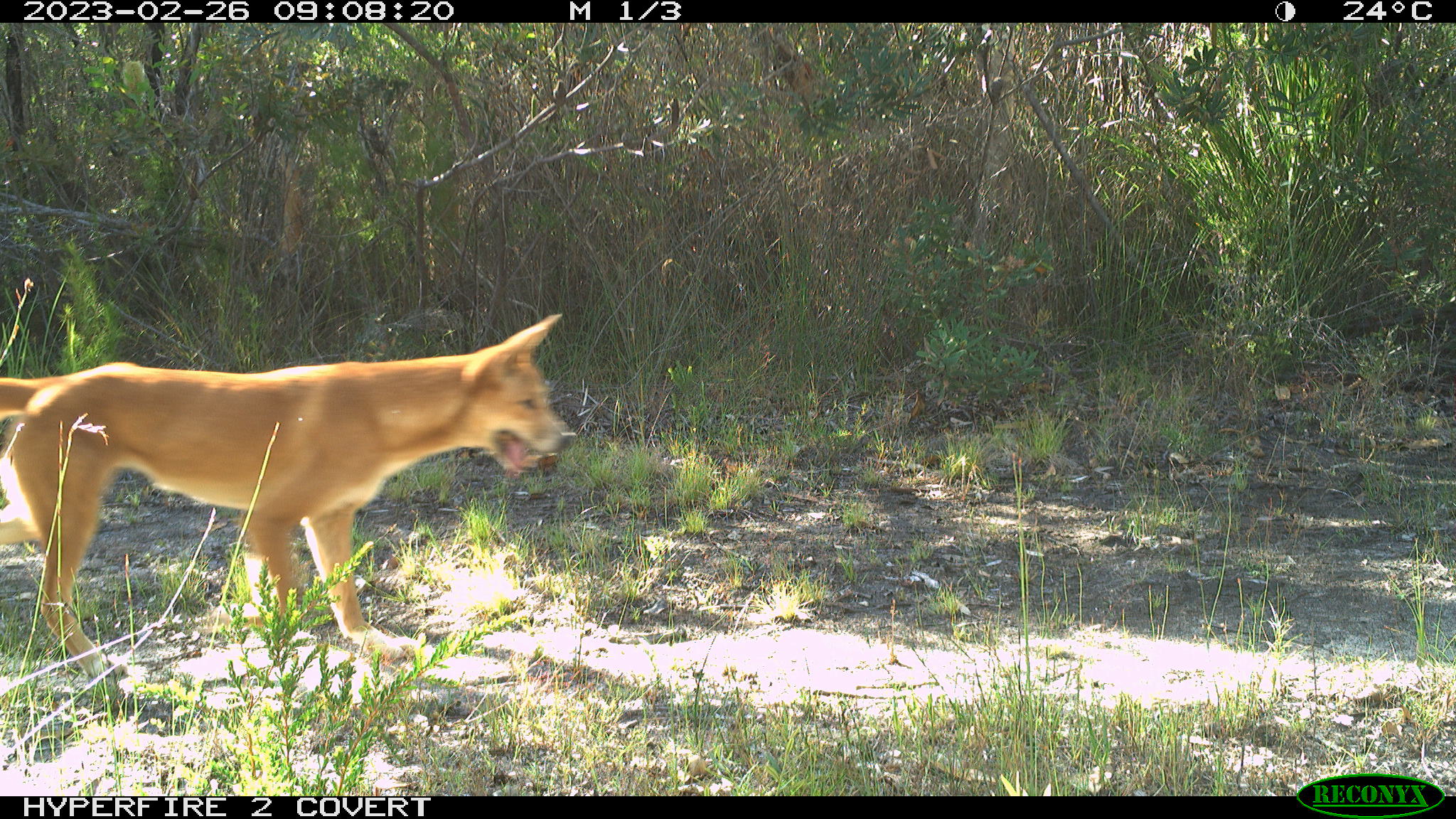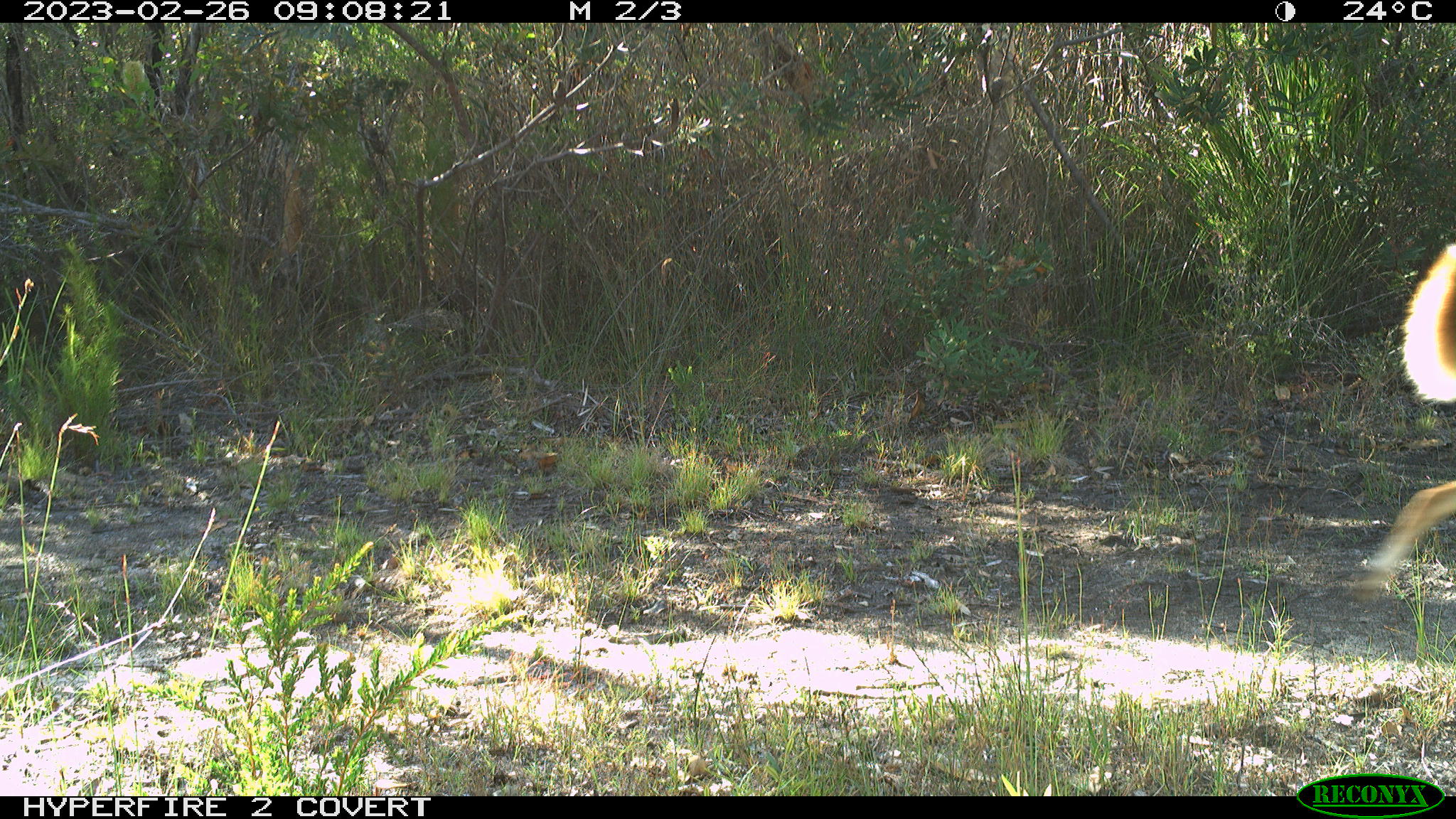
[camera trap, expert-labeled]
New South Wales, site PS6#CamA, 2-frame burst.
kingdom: Animalia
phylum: Chordata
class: Mammalia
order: Carnivora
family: Canidae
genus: Canis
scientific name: Canis familiaris dingo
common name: dingo